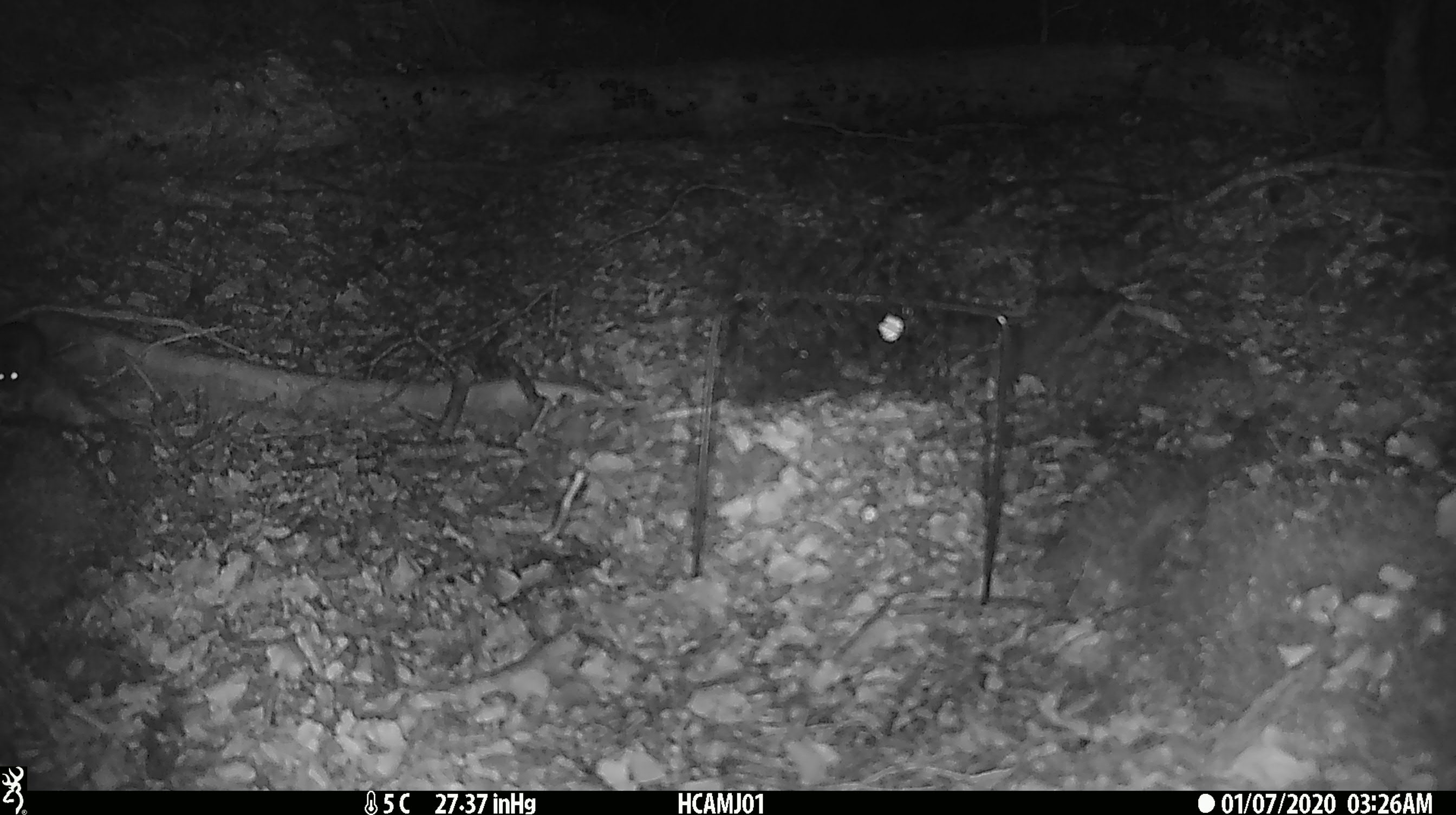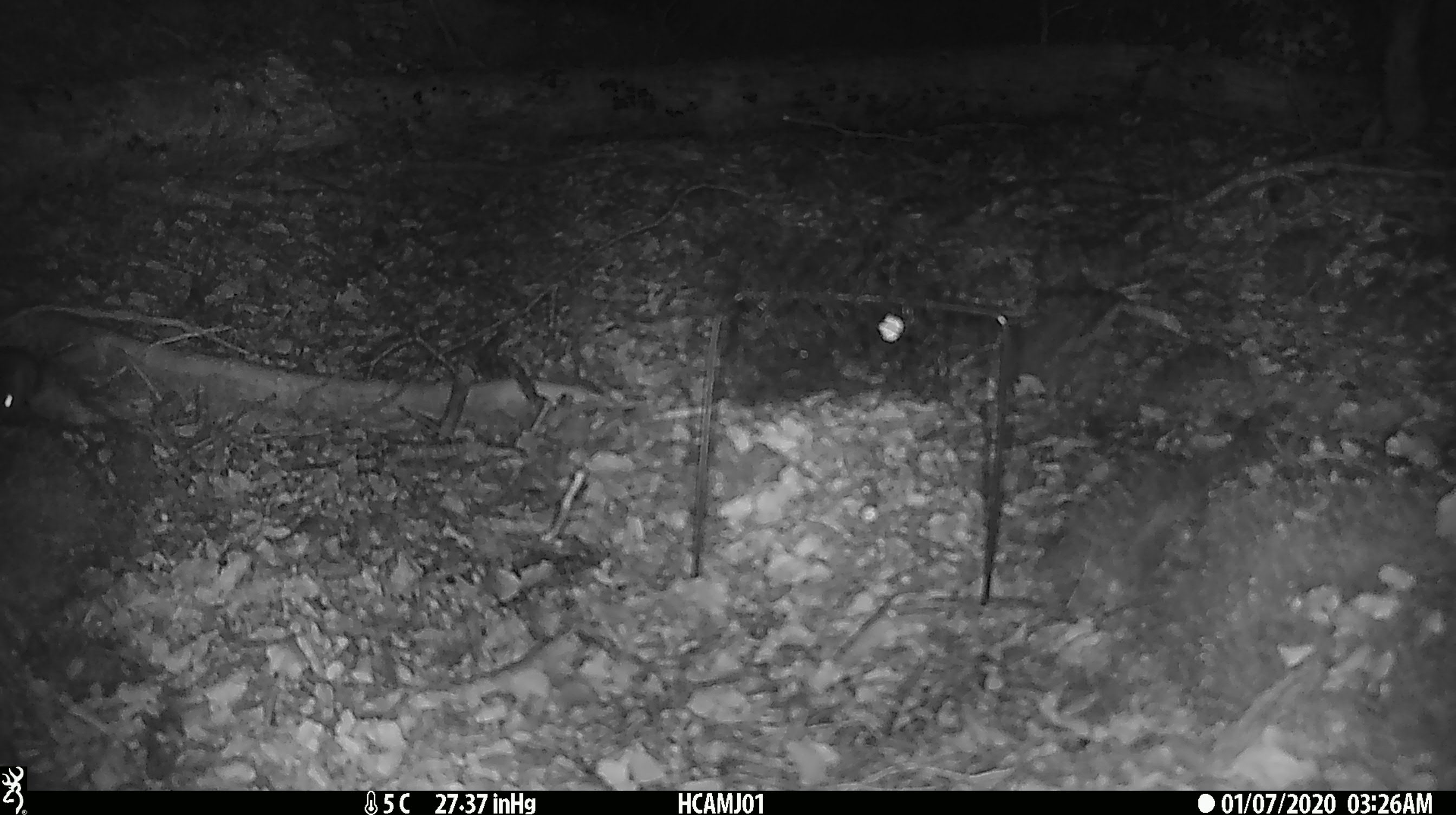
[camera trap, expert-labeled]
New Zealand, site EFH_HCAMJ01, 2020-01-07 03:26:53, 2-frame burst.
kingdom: Animalia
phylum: Chordata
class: Mammalia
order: Rodentia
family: Muridae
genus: Mus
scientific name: Mus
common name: mouse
Mouse (Mus).